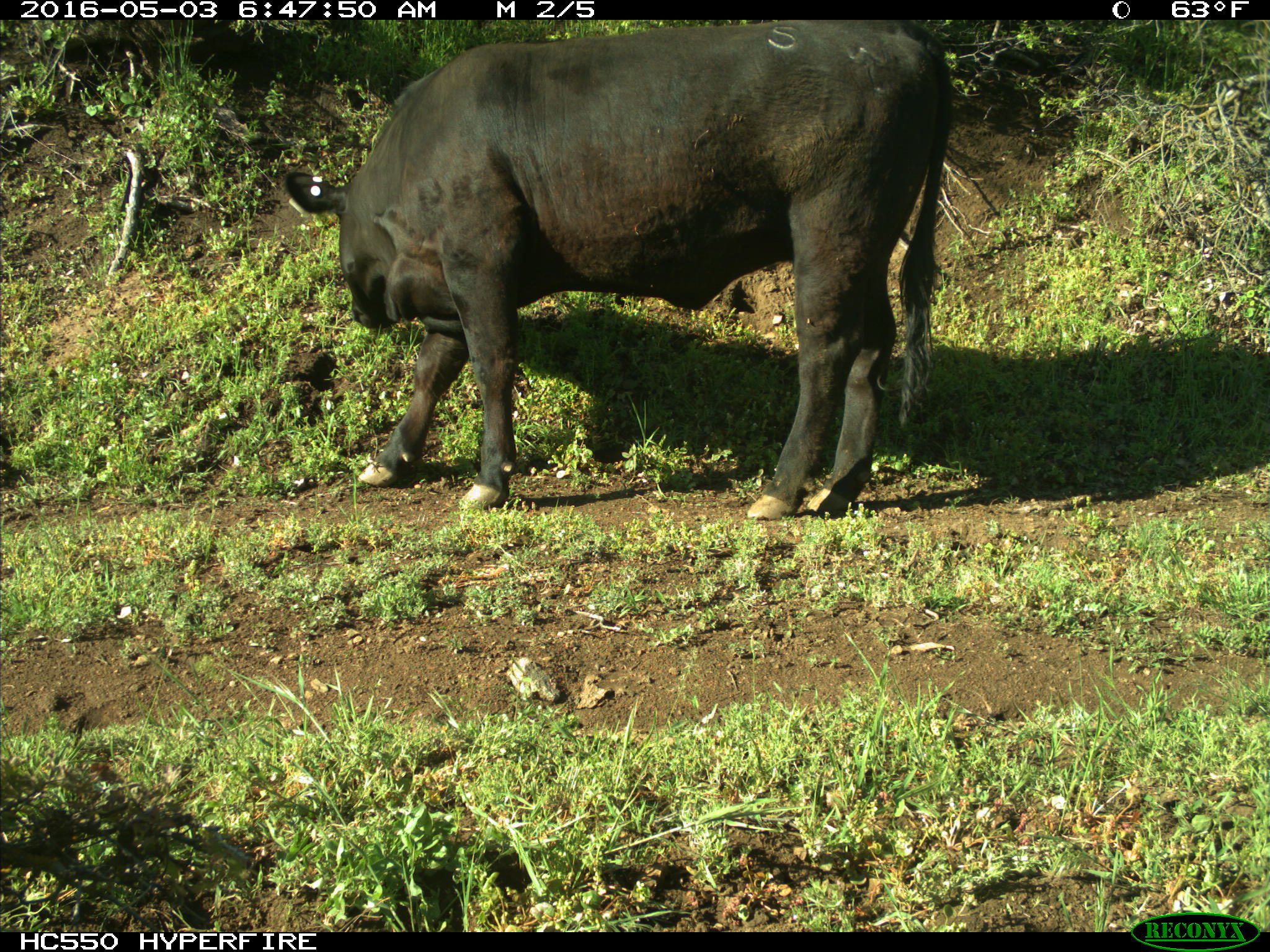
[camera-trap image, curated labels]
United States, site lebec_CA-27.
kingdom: Animalia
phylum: Chordata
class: Mammalia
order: Artiodactyla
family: Bovidae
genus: Bos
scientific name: Bos taurus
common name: domestic cow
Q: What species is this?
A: Bos taurus (domestic cow).